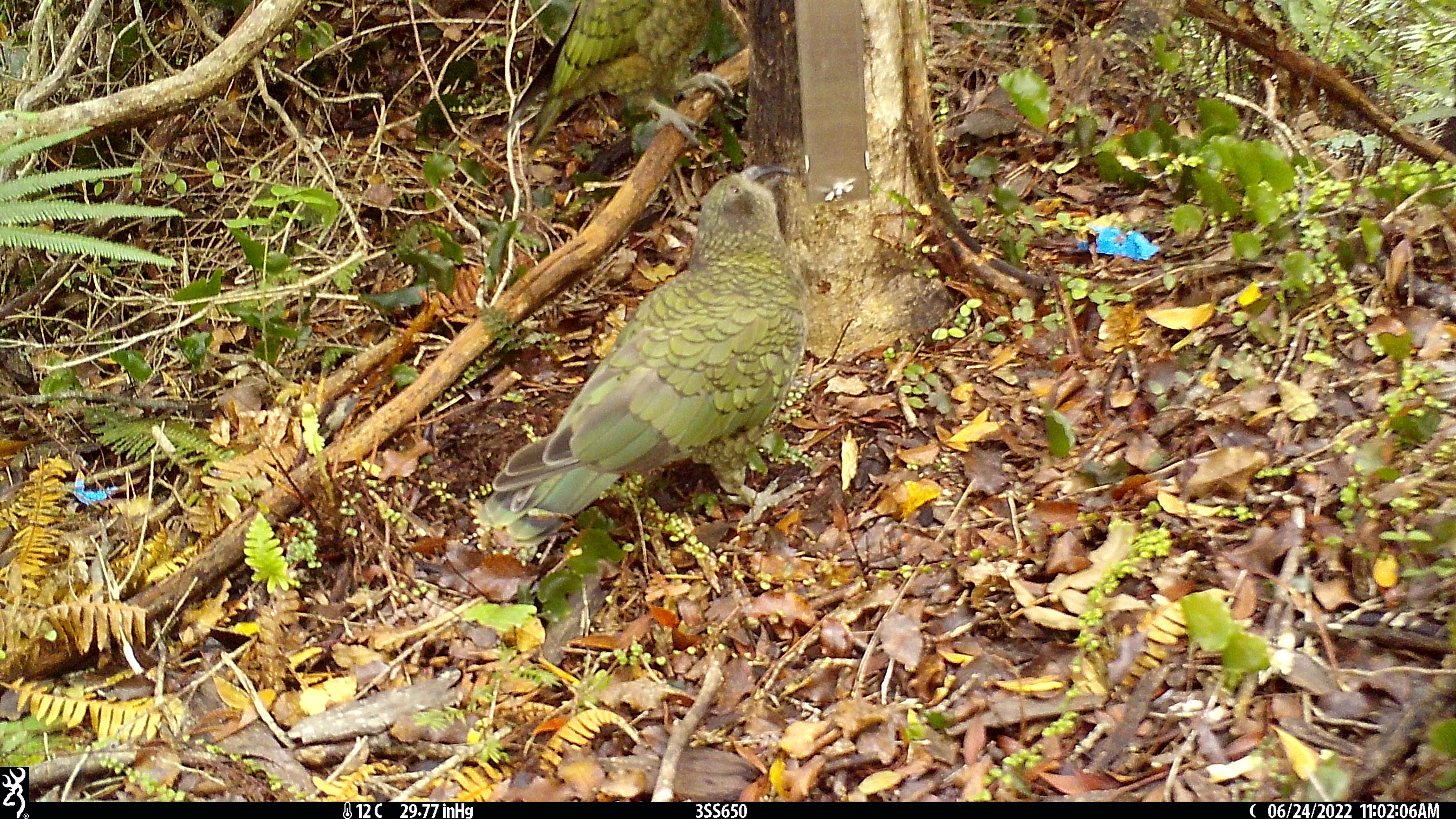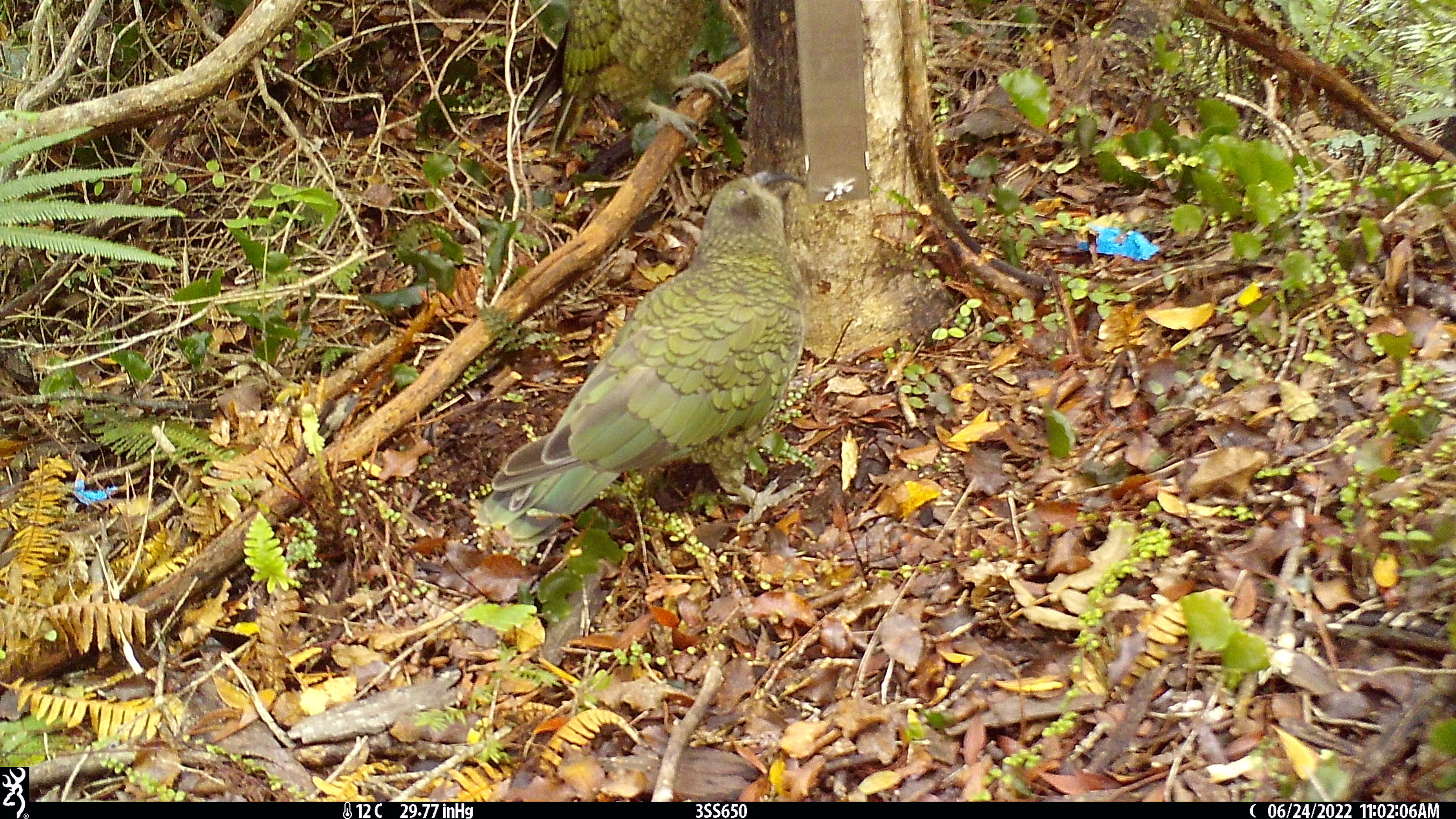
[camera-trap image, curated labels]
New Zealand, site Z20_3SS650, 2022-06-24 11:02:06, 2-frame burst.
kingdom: Animalia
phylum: Chordata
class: Aves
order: Psittaciformes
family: Strigopidae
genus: Nestor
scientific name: Nestor notabilis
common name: kea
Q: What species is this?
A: Kea (Nestor notabilis).